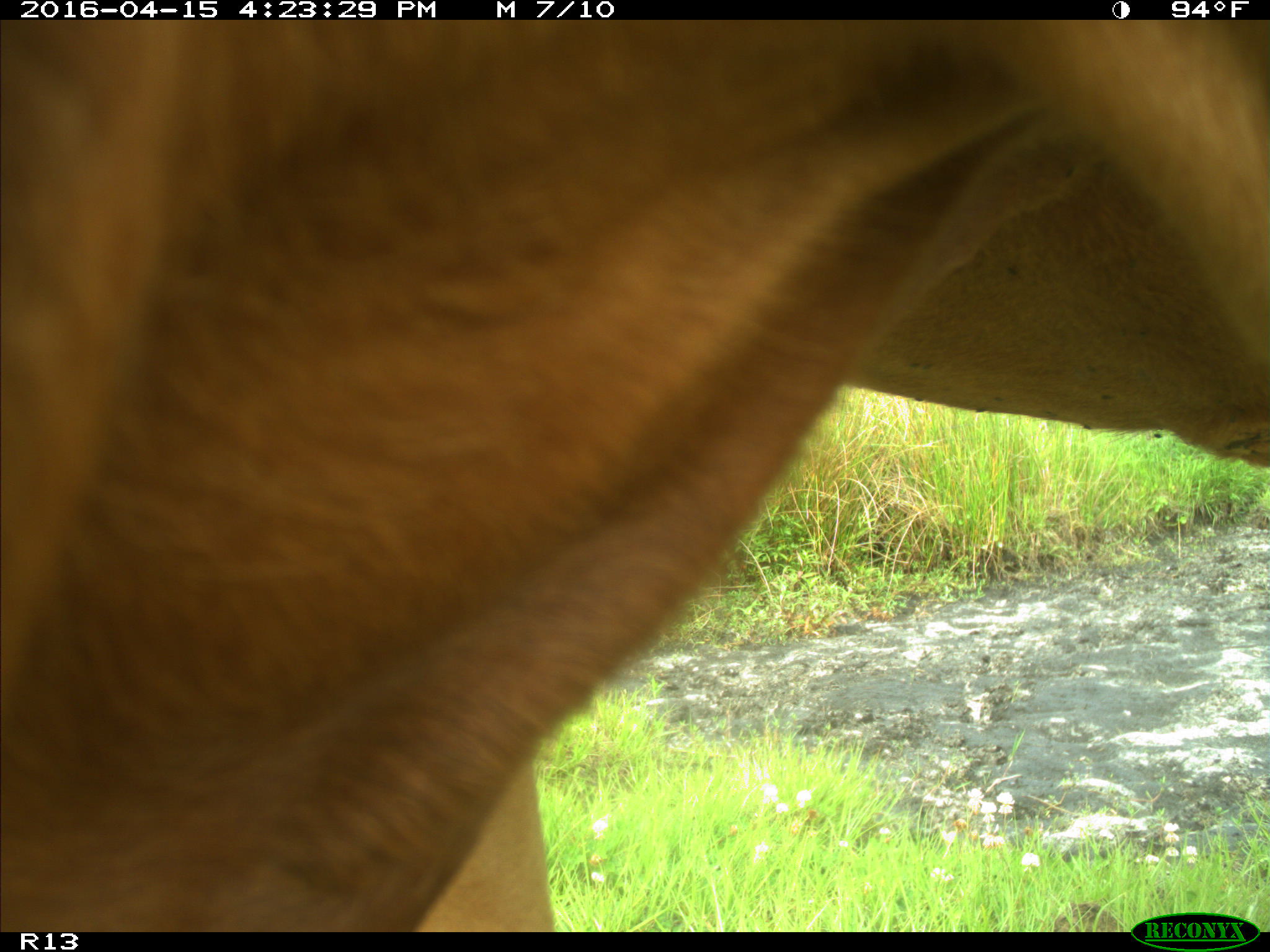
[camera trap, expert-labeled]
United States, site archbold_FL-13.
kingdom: Animalia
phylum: Chordata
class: Mammalia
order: Artiodactyla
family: Bovidae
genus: Bos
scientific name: Bos taurus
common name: domestic cow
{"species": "Bos taurus (domestic cow)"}